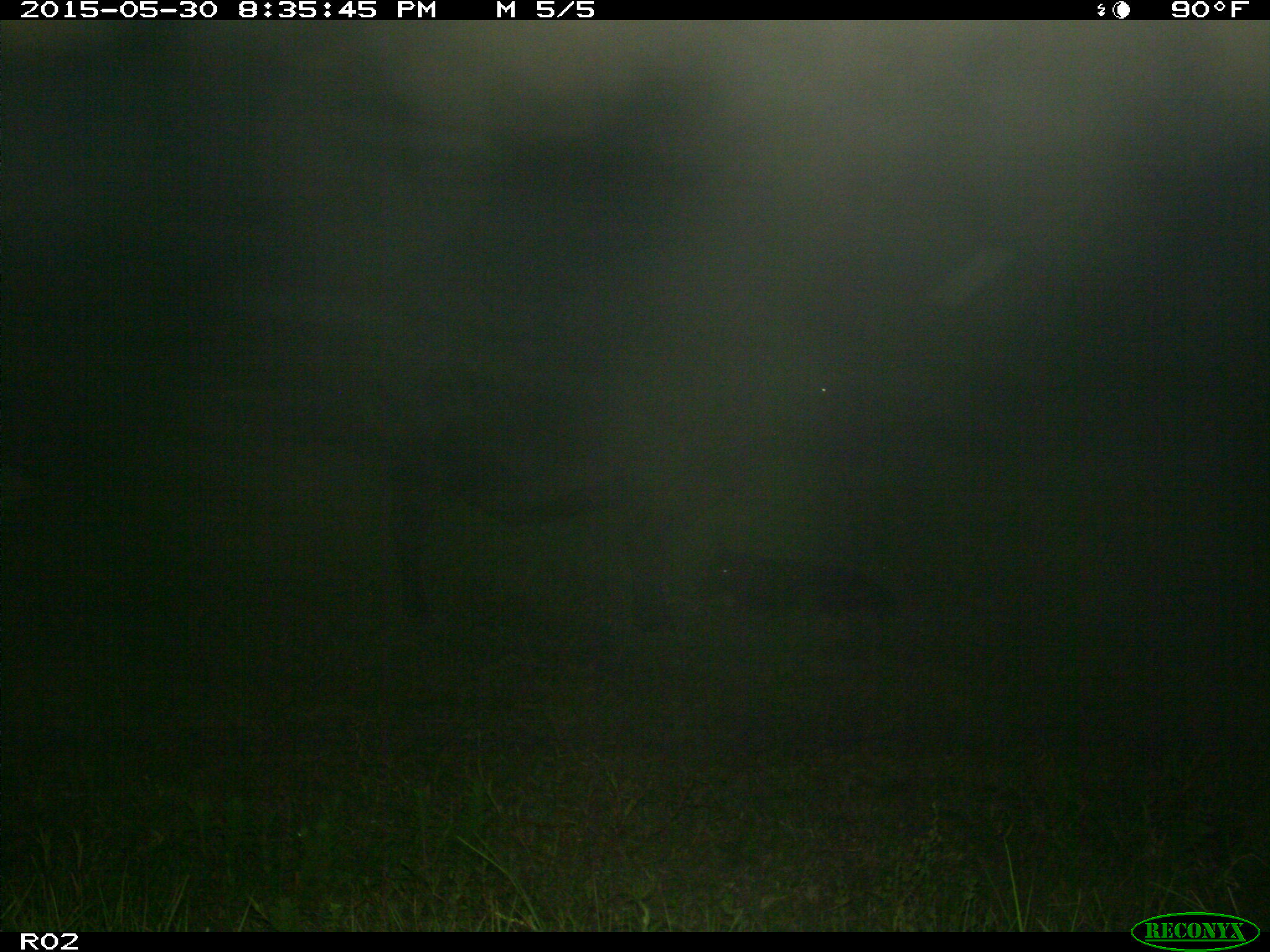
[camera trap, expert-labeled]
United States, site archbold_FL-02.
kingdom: Animalia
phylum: Chordata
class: Mammalia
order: Artiodactyla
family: Bovidae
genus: Bos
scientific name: Bos taurus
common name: domestic cow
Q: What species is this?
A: Bos taurus (domestic cow).